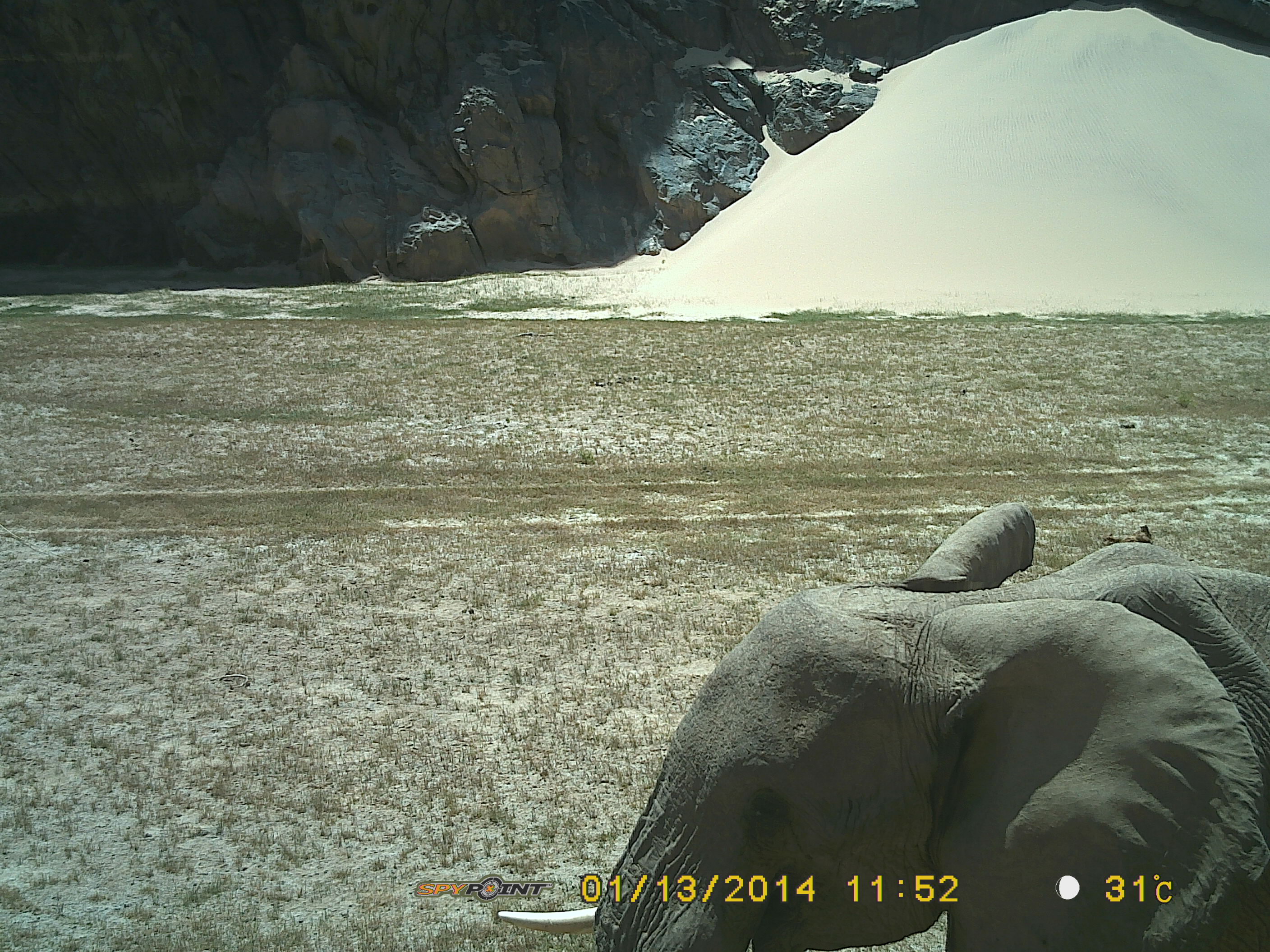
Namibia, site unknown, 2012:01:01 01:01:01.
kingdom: Animalia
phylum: Chordata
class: Mammalia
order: Proboscidea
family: Elephantidae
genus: Loxodonta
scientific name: Loxodonta africana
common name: african elephant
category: loxodanta africana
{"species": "loxodanta africana (african elephant) (Loxodonta africana)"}